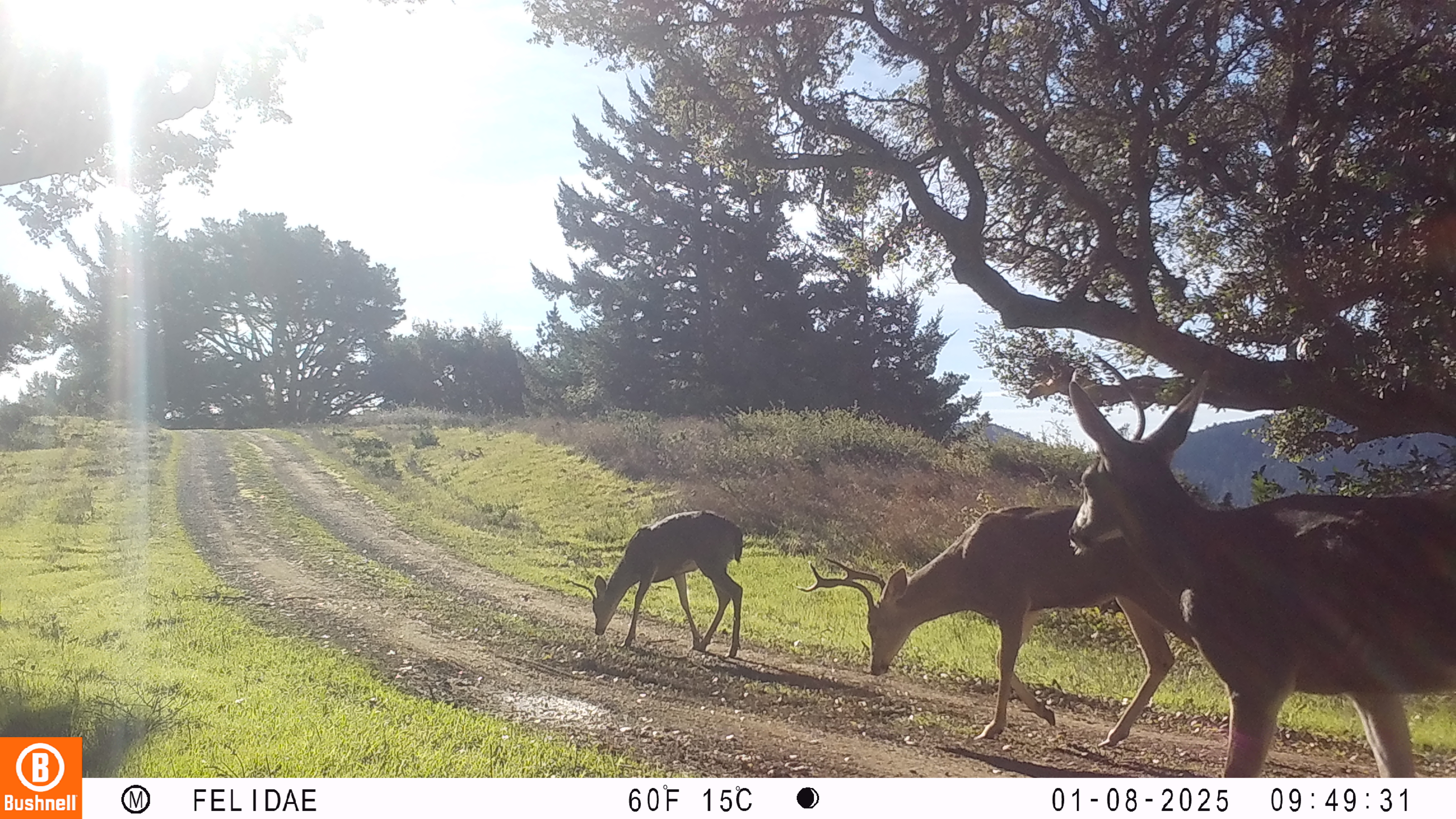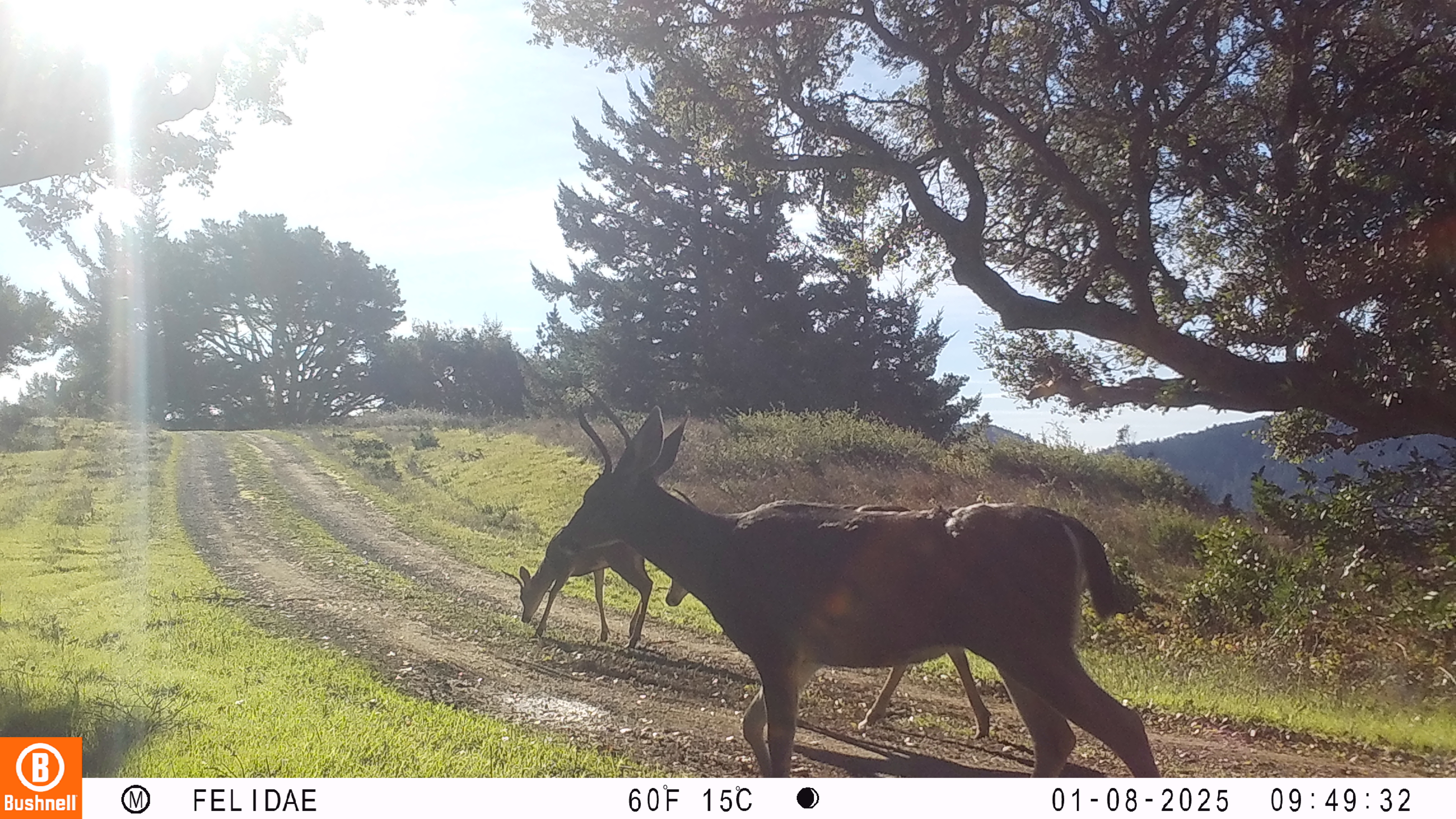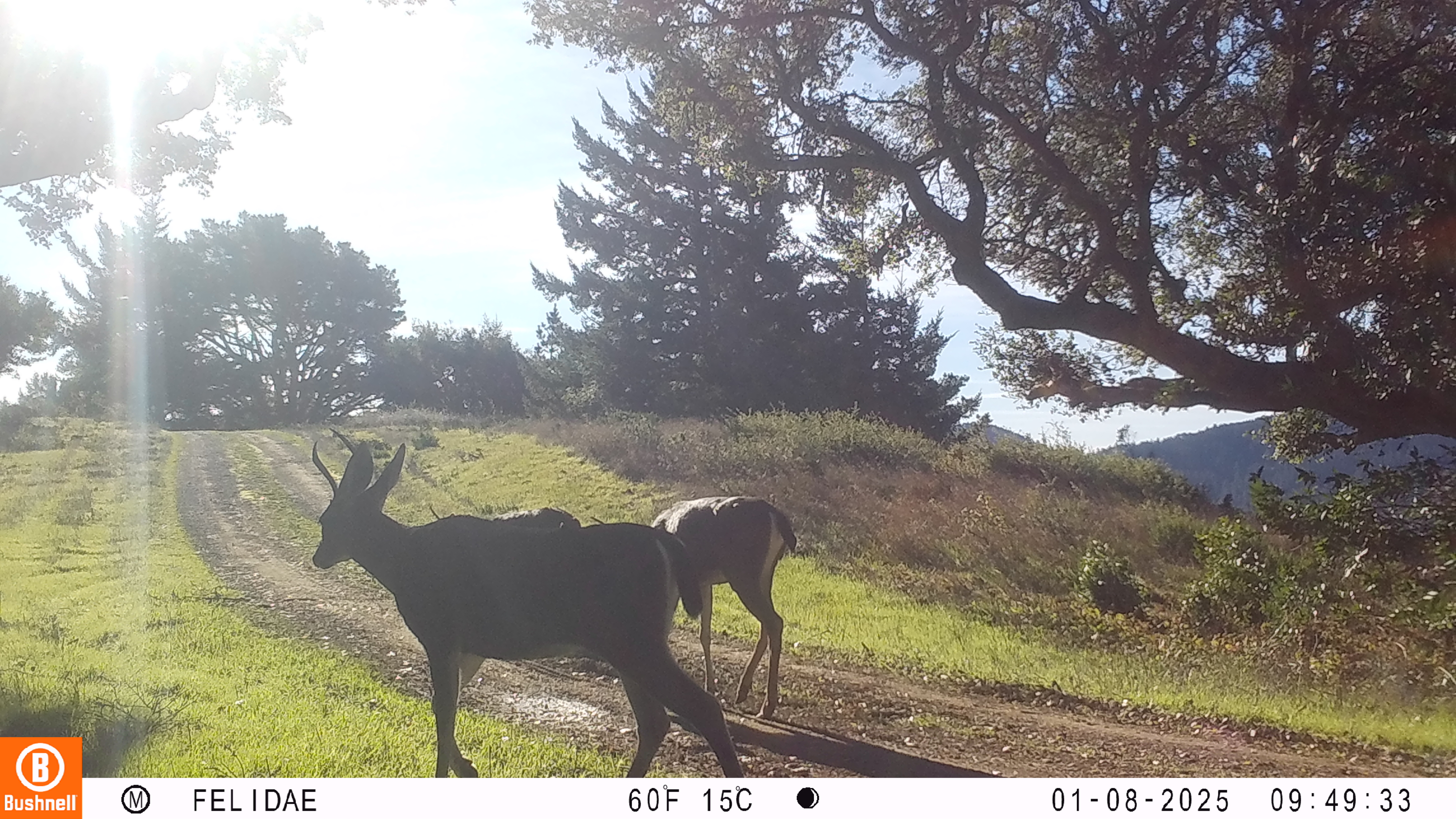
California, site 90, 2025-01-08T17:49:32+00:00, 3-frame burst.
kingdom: Animalia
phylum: Chordata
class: Mammalia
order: Artiodactyla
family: Cervidae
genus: Odocoileus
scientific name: Odocoileus hemionus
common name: mule deer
Mule deer (Odocoileus hemionus).